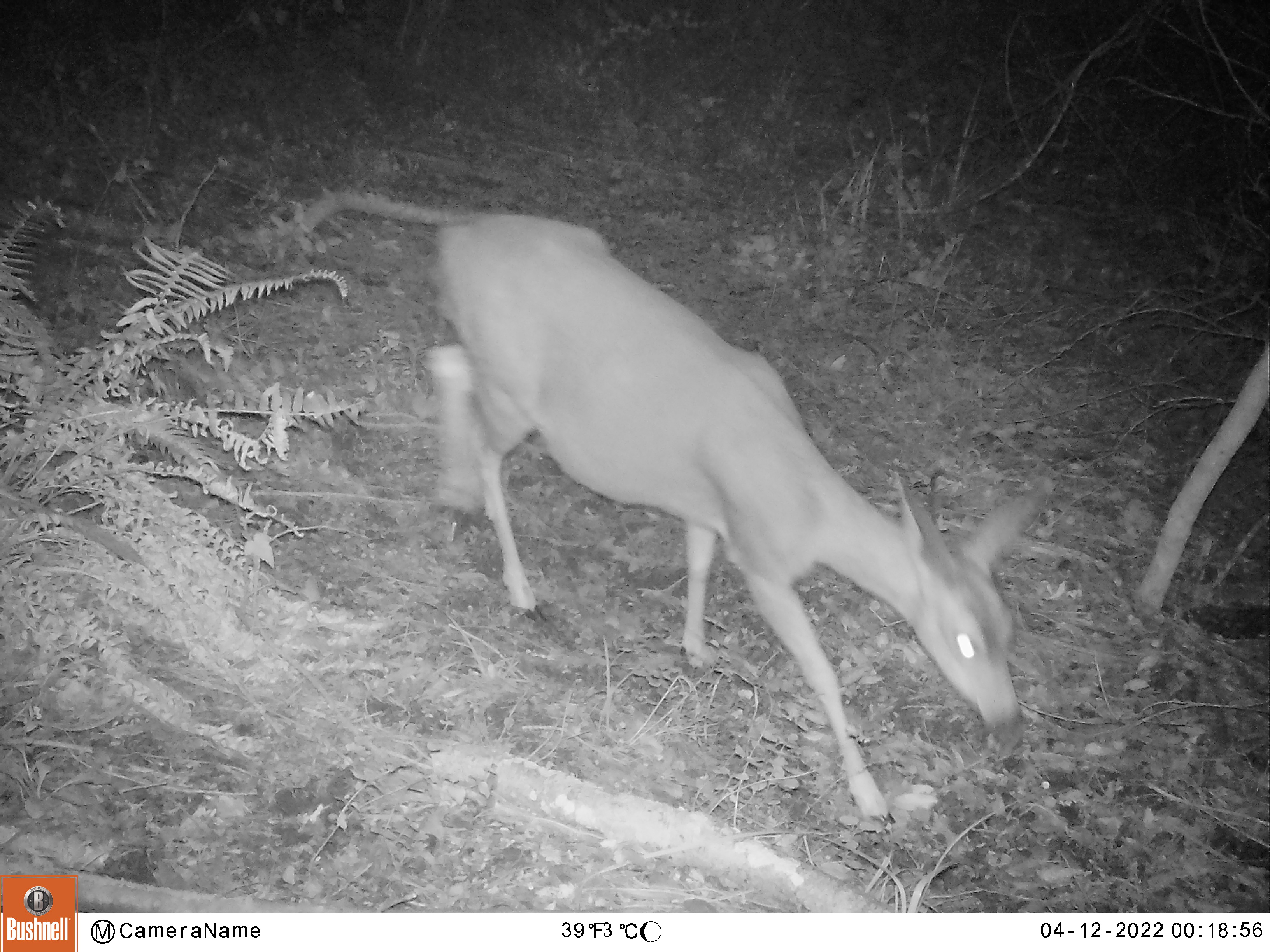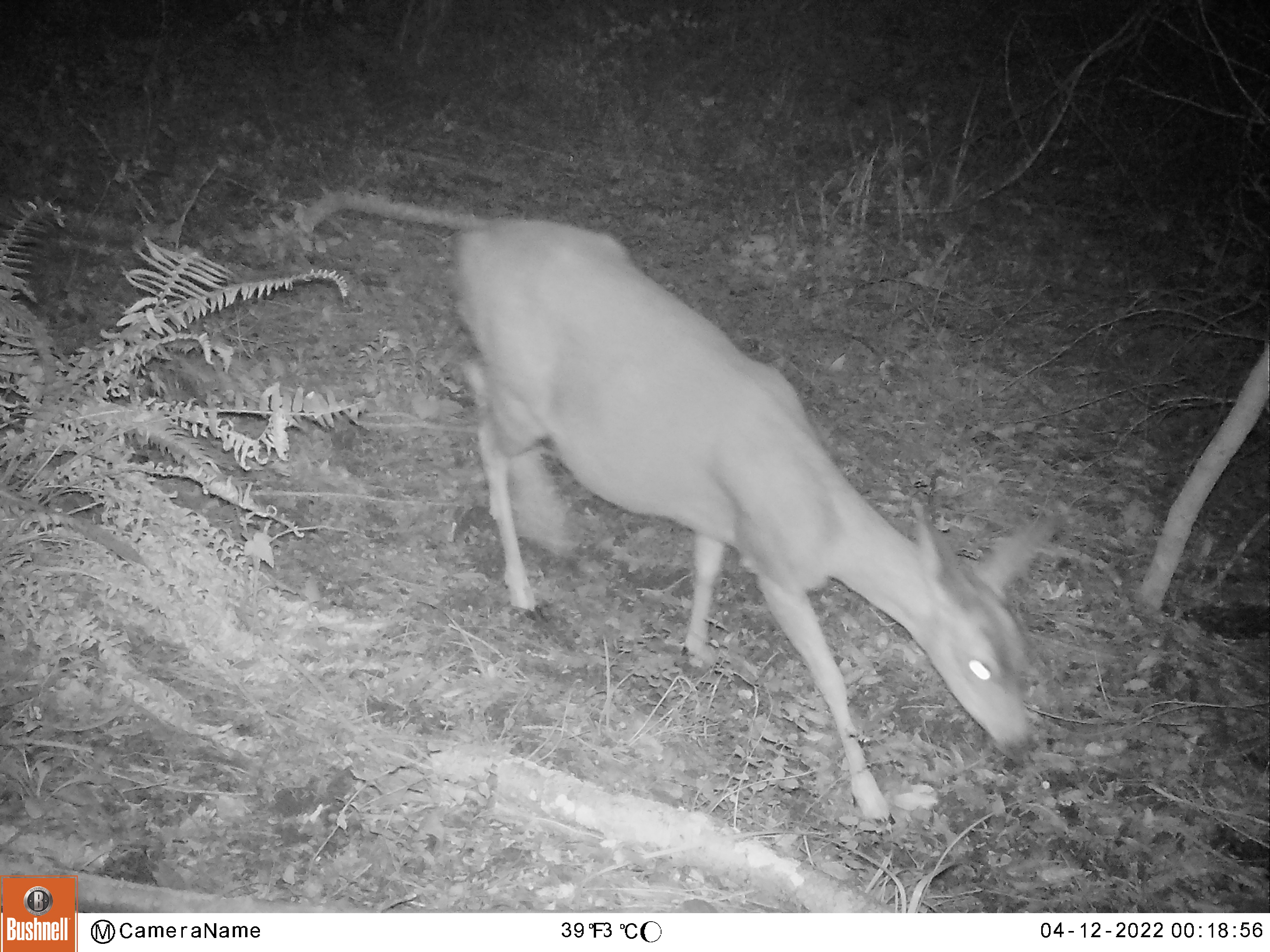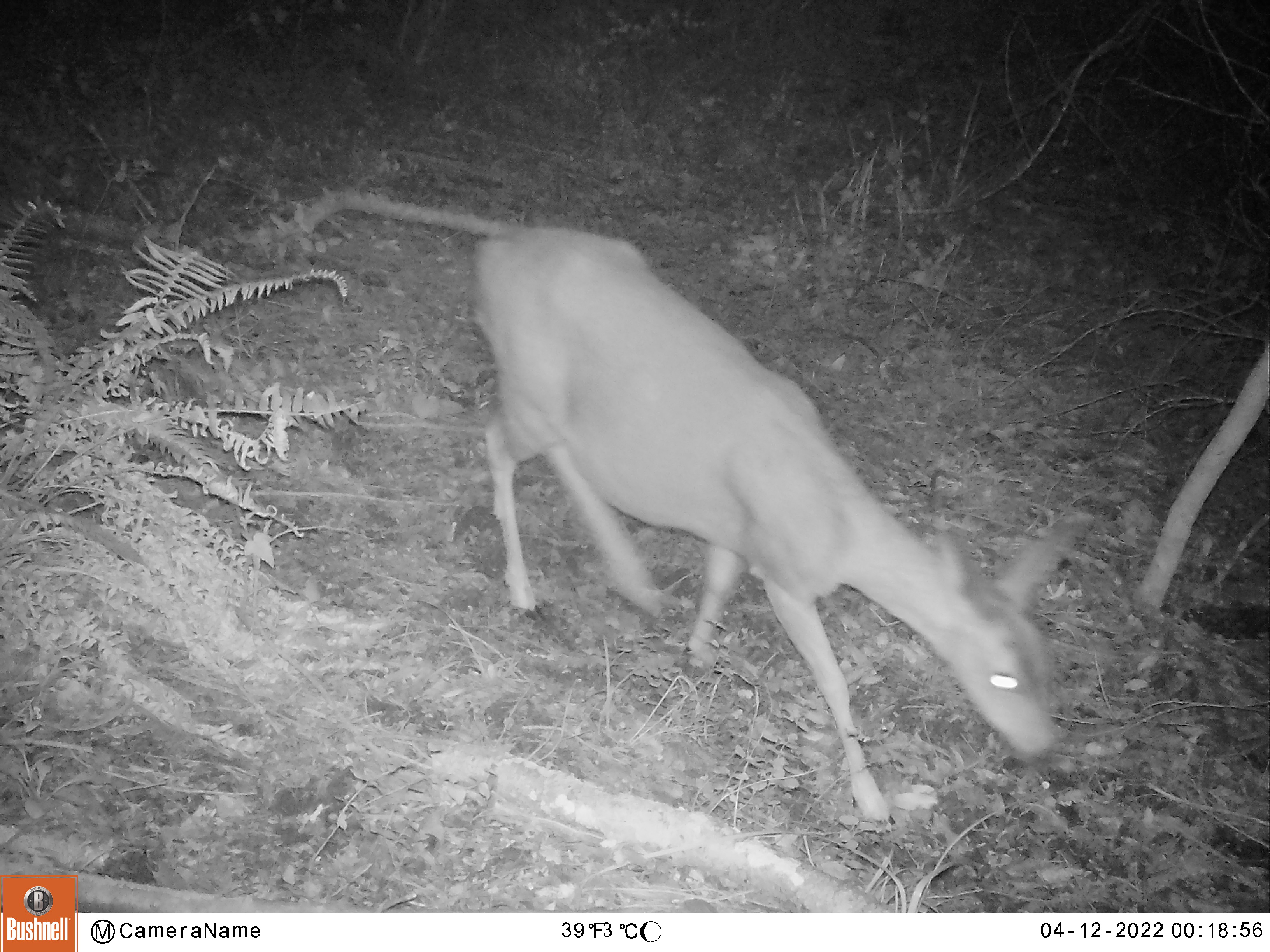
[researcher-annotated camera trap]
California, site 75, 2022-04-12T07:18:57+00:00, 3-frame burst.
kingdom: Animalia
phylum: Chordata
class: Mammalia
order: Artiodactyla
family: Cervidae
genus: Odocoileus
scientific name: Odocoileus hemionus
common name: mule deer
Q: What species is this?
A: Mule deer (Odocoileus hemionus).